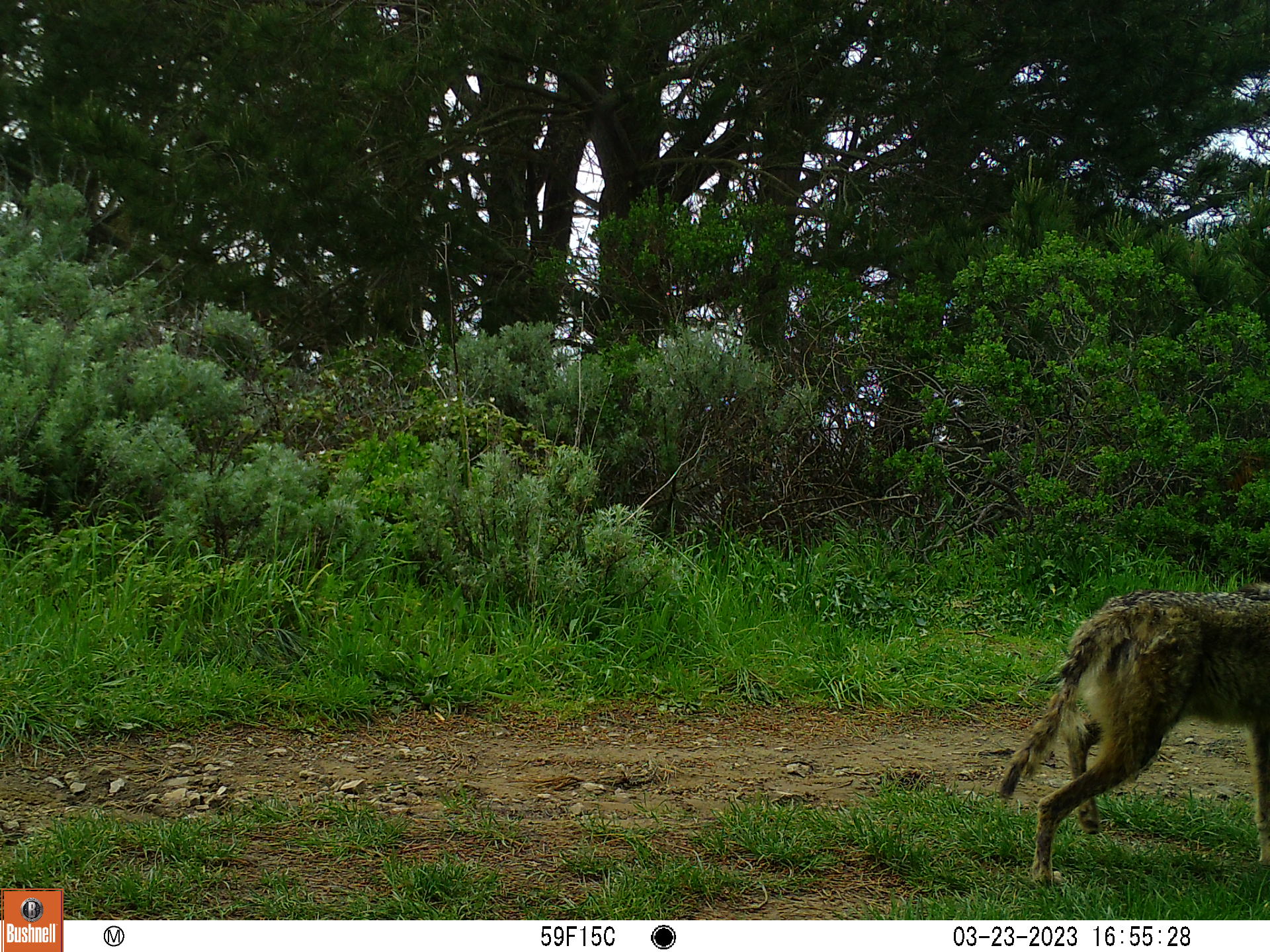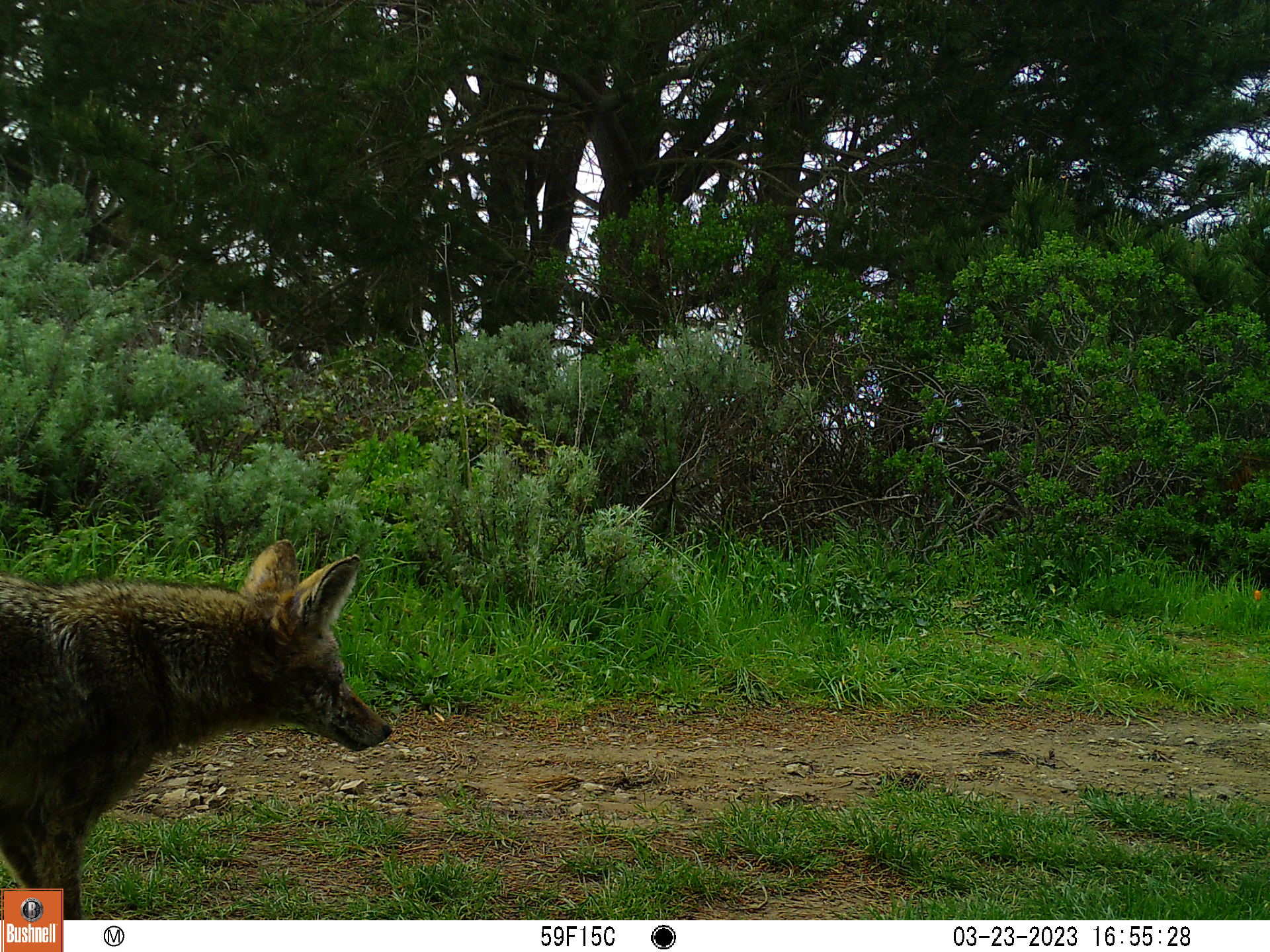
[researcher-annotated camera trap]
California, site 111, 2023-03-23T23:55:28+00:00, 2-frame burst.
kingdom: Animalia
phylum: Chordata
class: Mammalia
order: Carnivora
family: Canidae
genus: Canis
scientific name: Canis latrans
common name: coyote